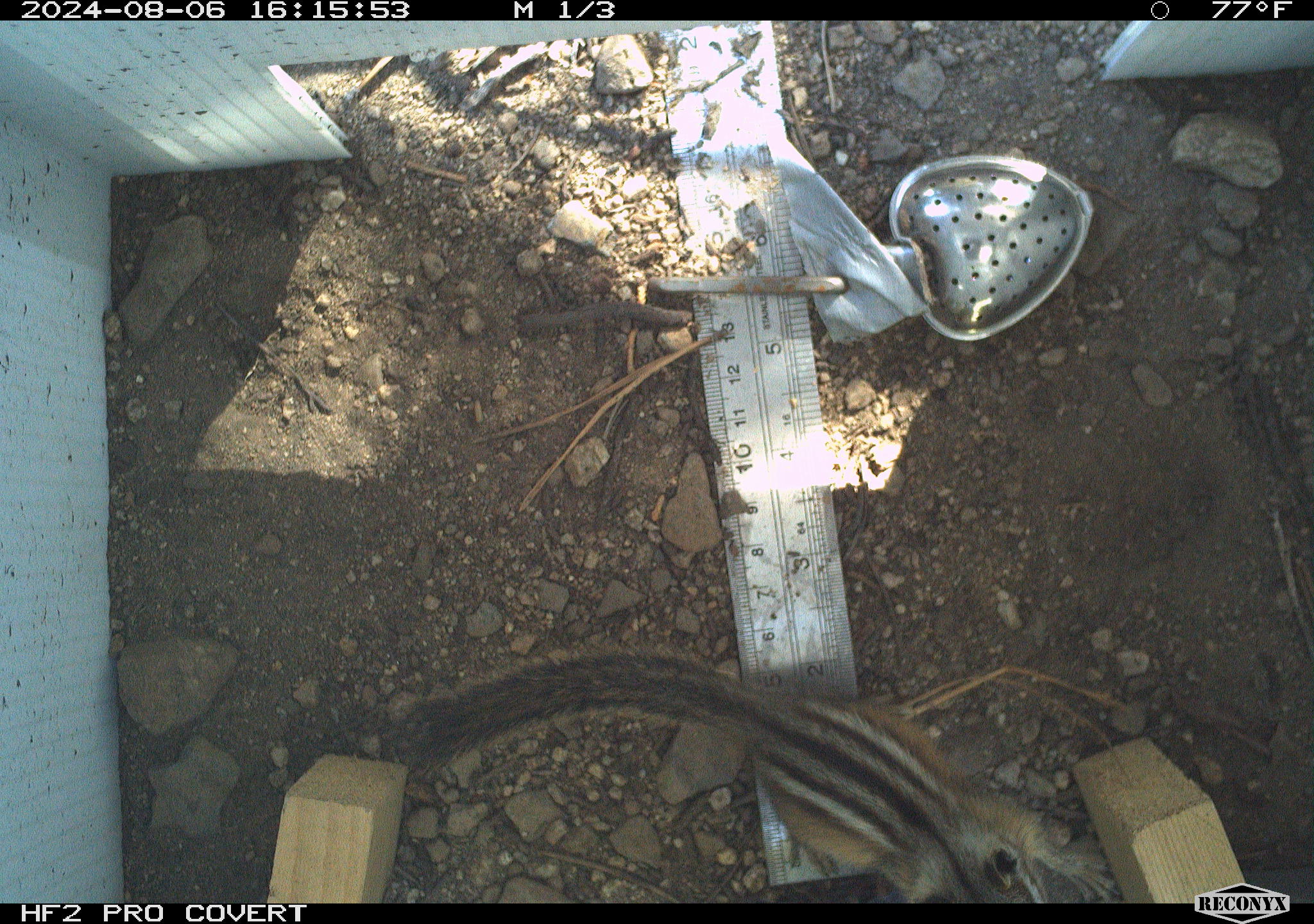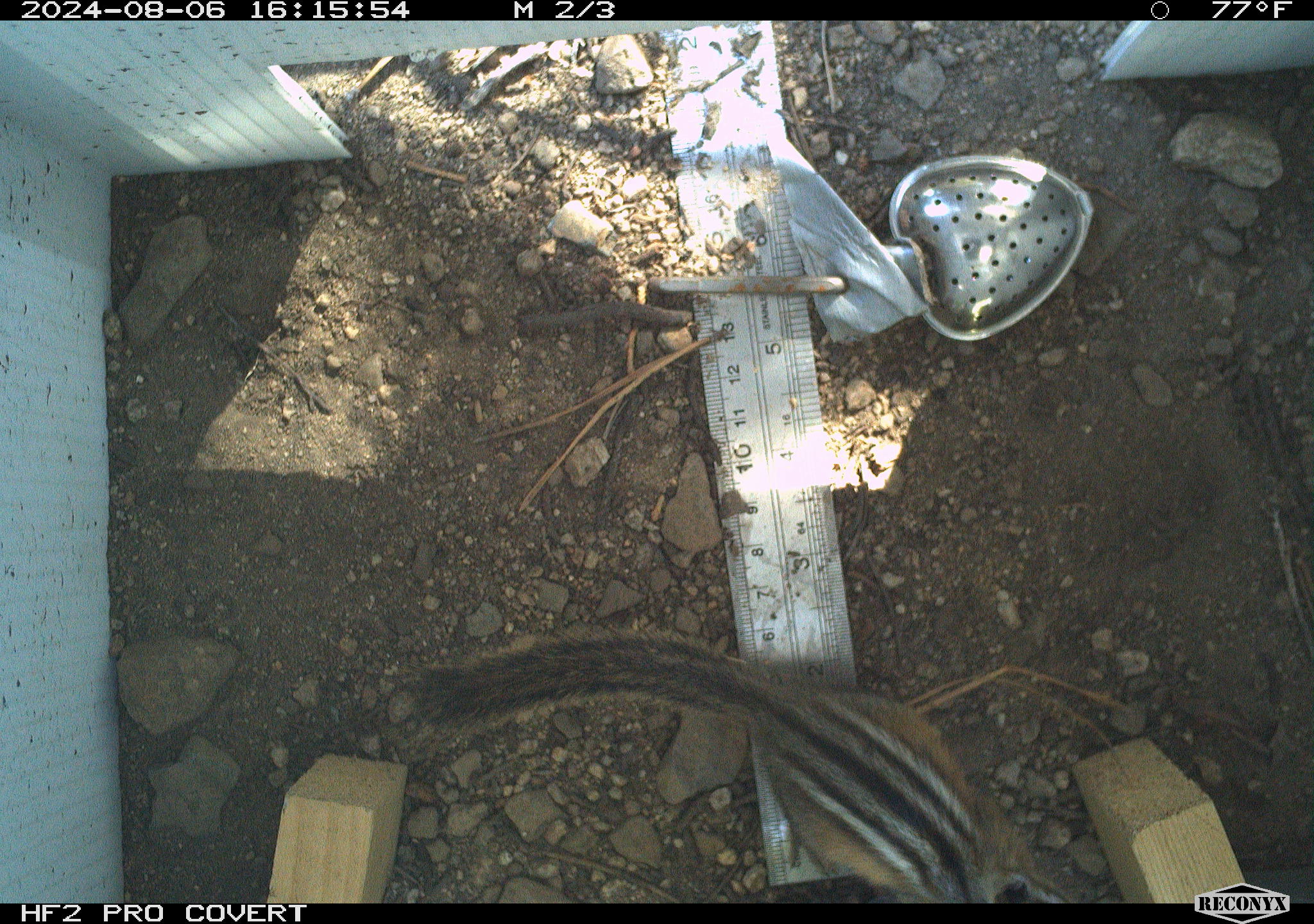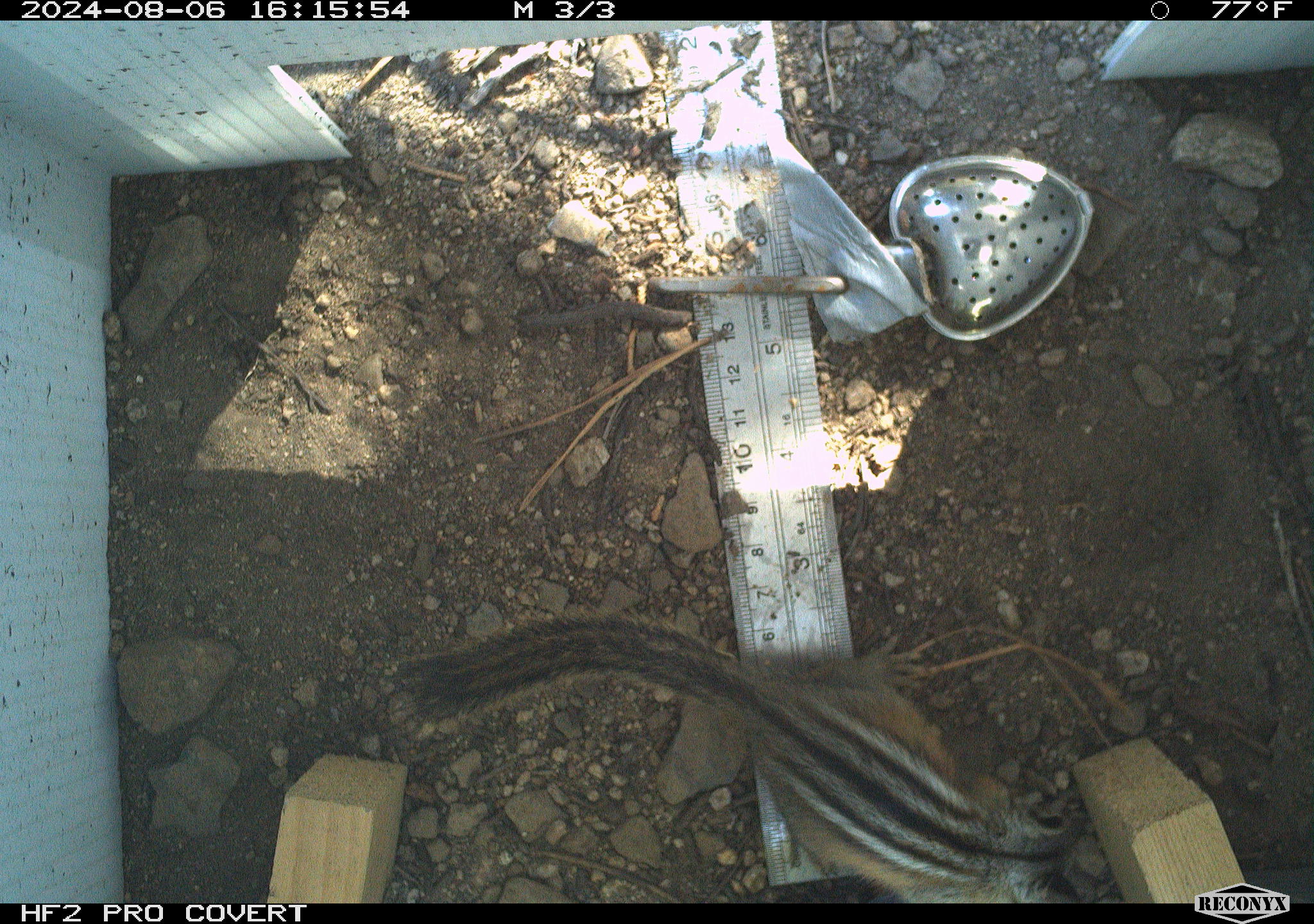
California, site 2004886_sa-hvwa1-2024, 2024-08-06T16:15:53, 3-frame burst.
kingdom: Animalia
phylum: Chordata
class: Mammalia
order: Rodentia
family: Sciuridae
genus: Neotamias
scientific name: Neotamias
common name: western chipmunks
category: neotamias species